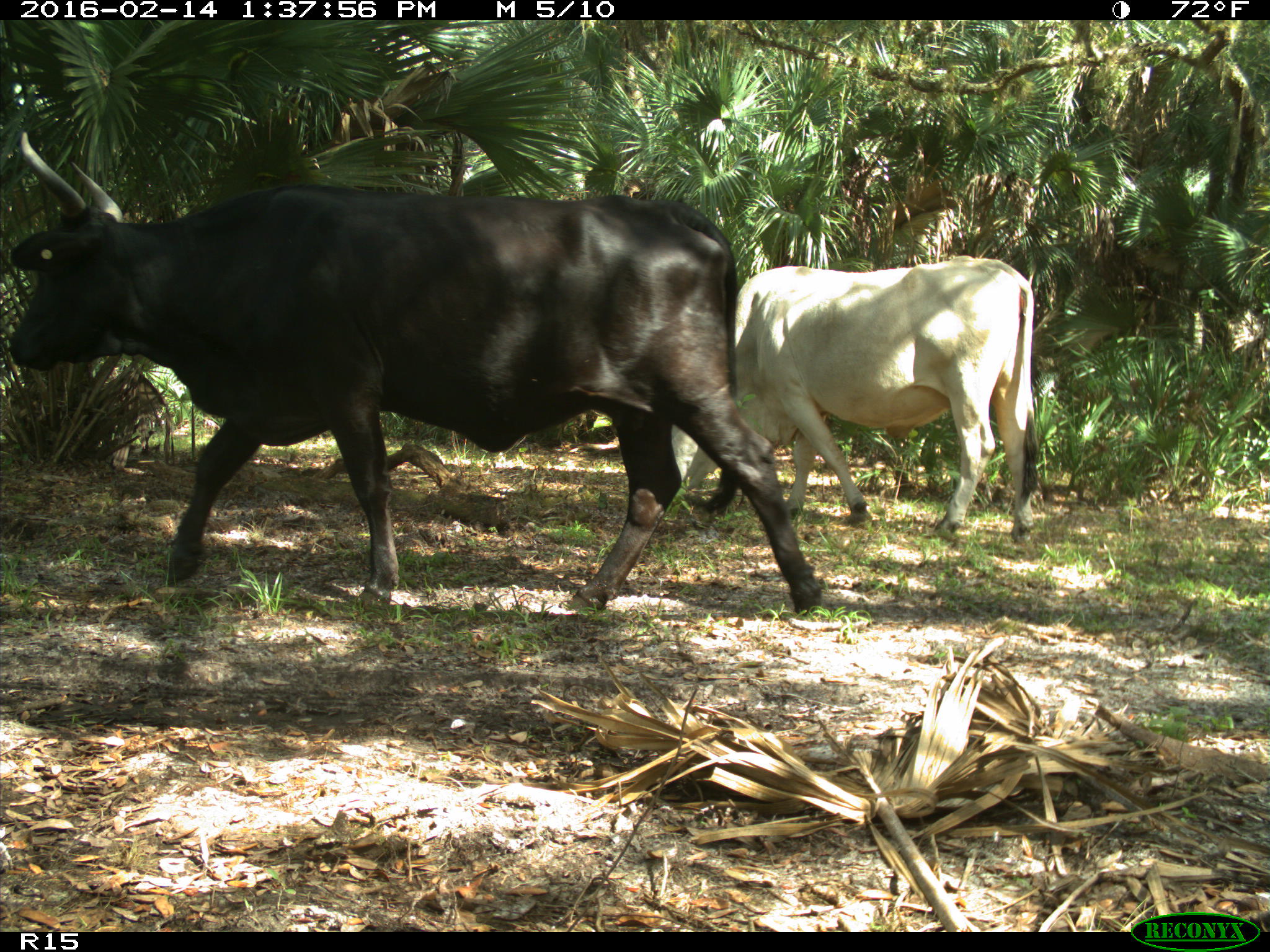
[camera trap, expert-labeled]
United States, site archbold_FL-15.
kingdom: Animalia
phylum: Chordata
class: Mammalia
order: Artiodactyla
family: Bovidae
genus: Bos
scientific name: Bos taurus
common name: domestic cow